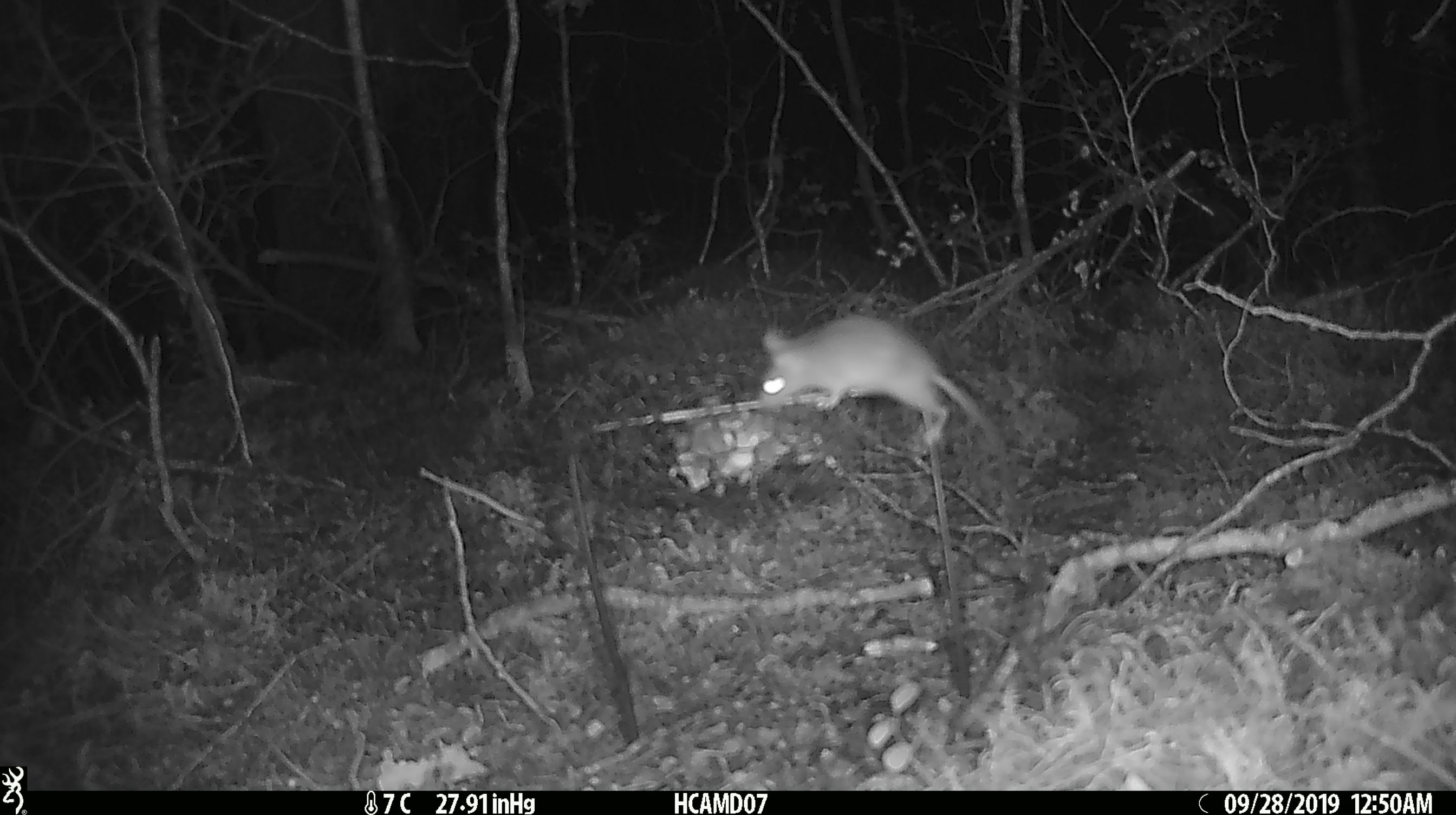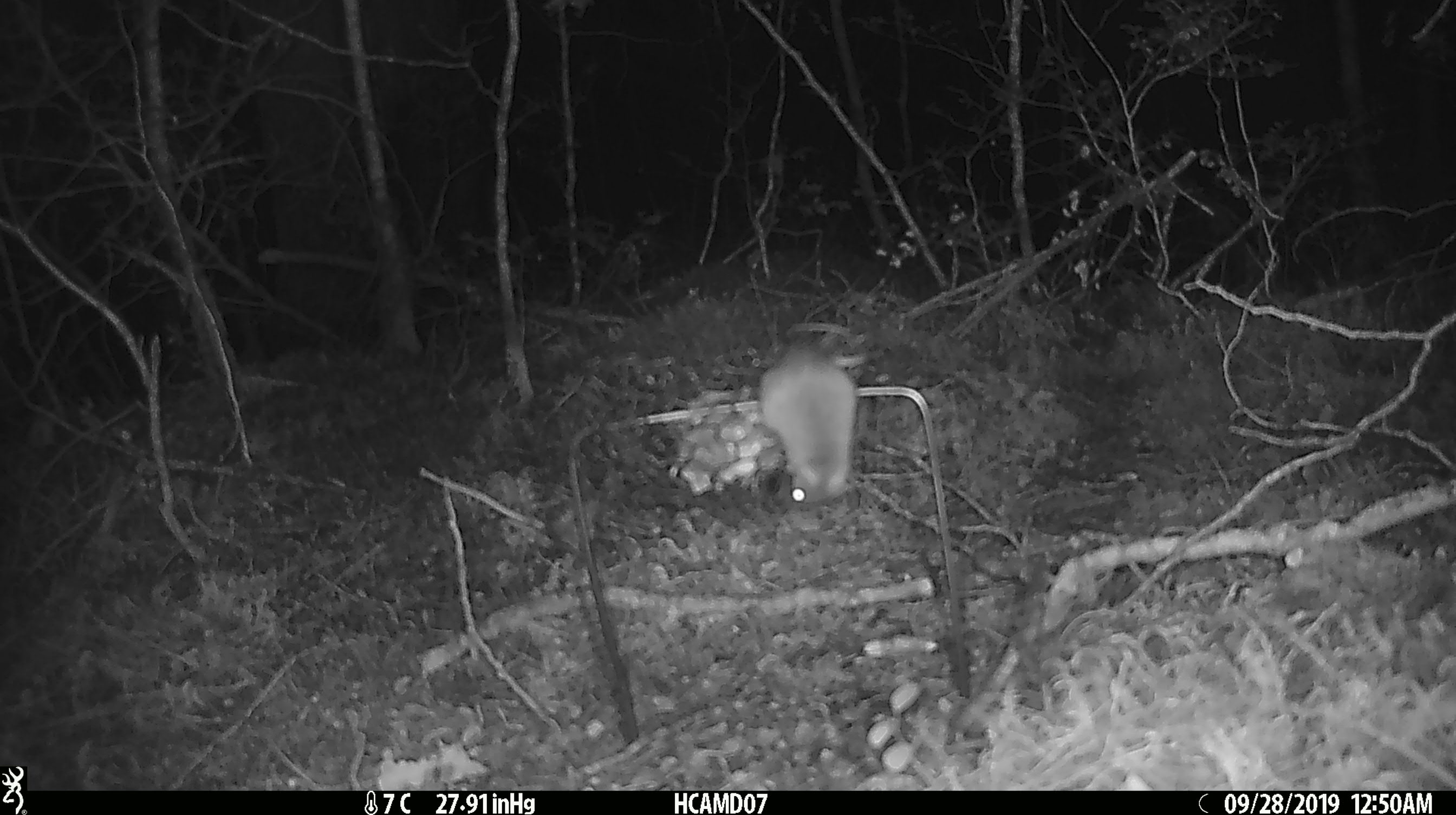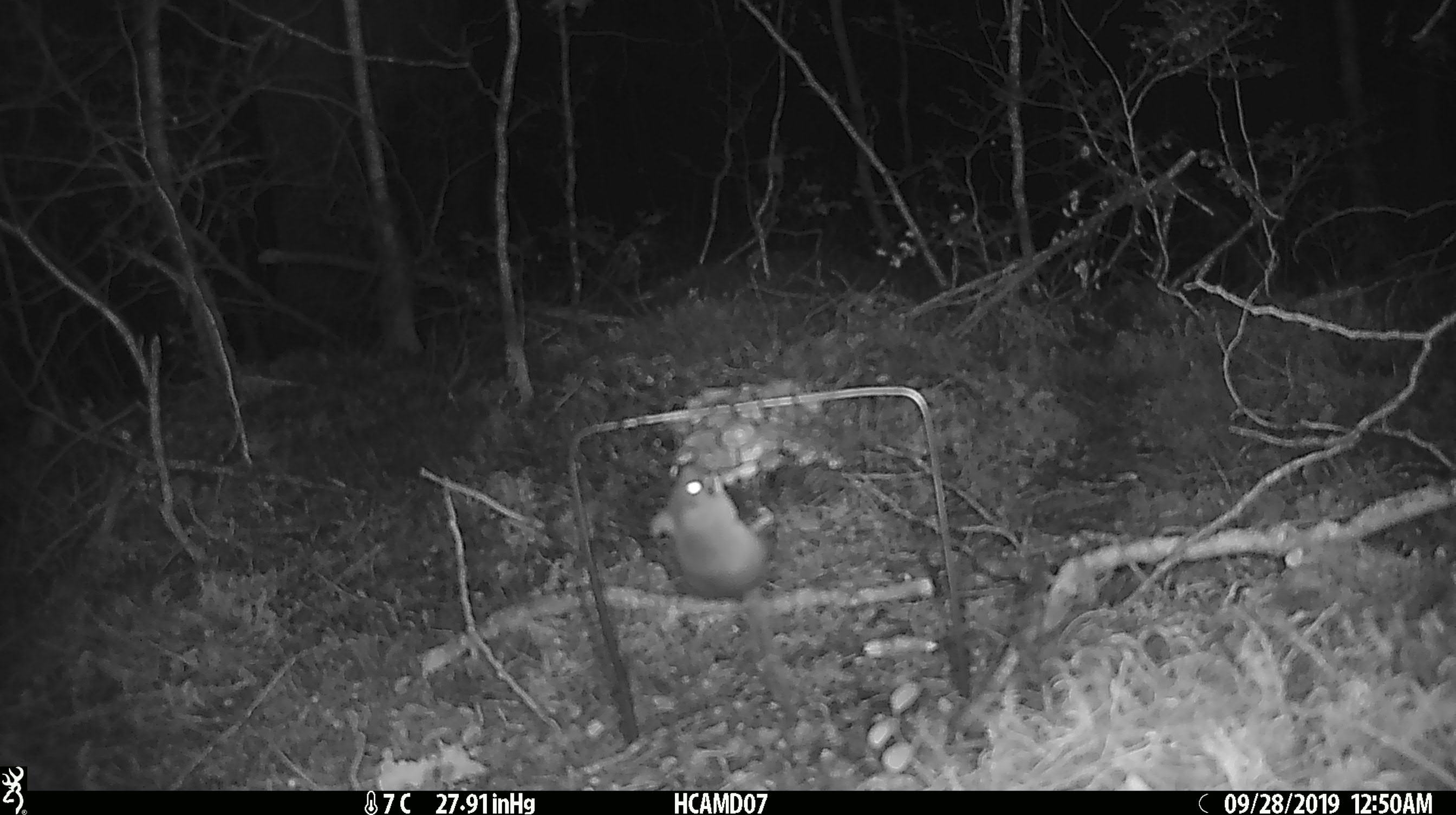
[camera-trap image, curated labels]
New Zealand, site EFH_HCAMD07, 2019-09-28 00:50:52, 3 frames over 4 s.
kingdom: Animalia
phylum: Chordata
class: Mammalia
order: Rodentia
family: Muridae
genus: Mus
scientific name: Mus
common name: mouse